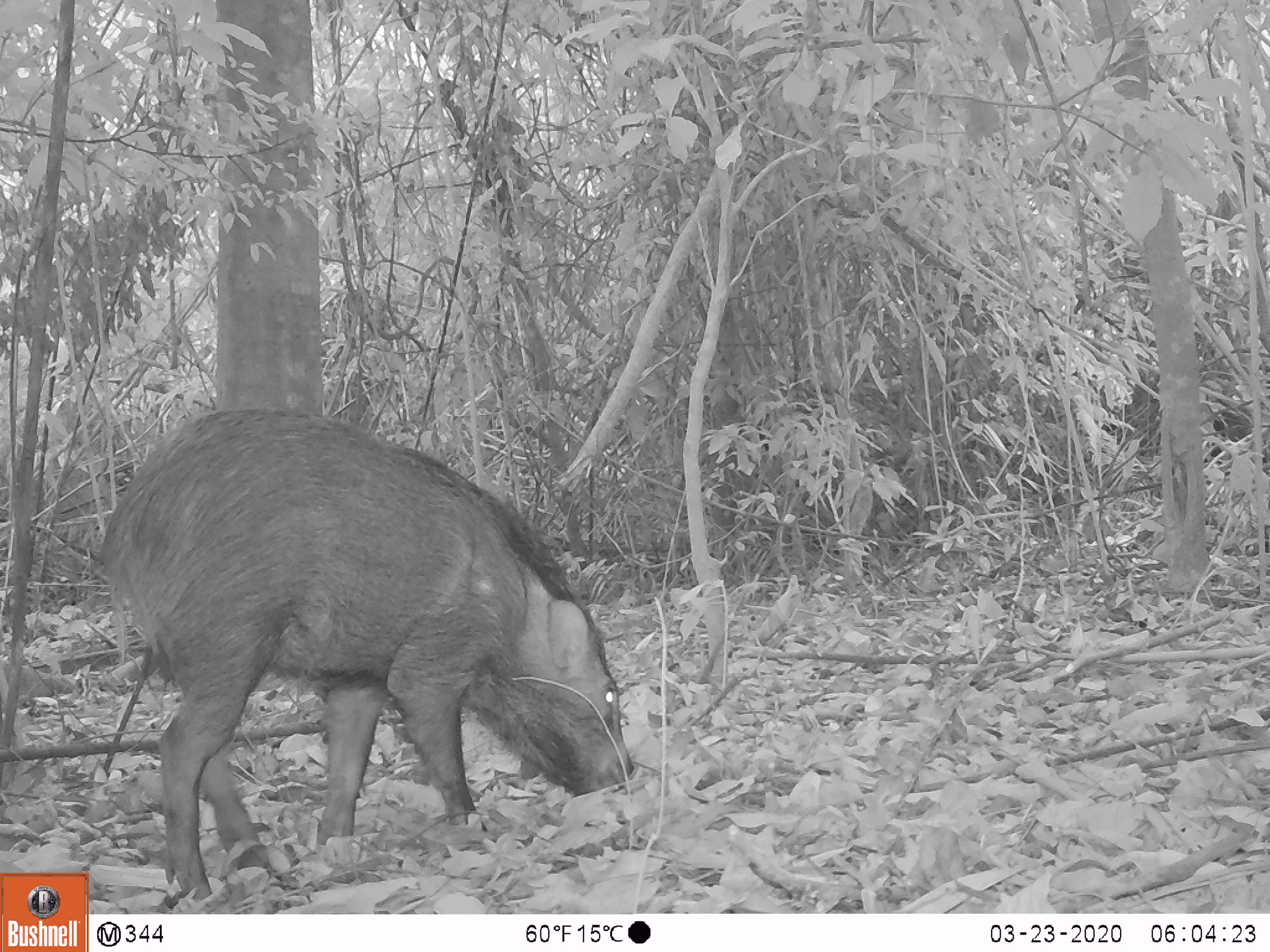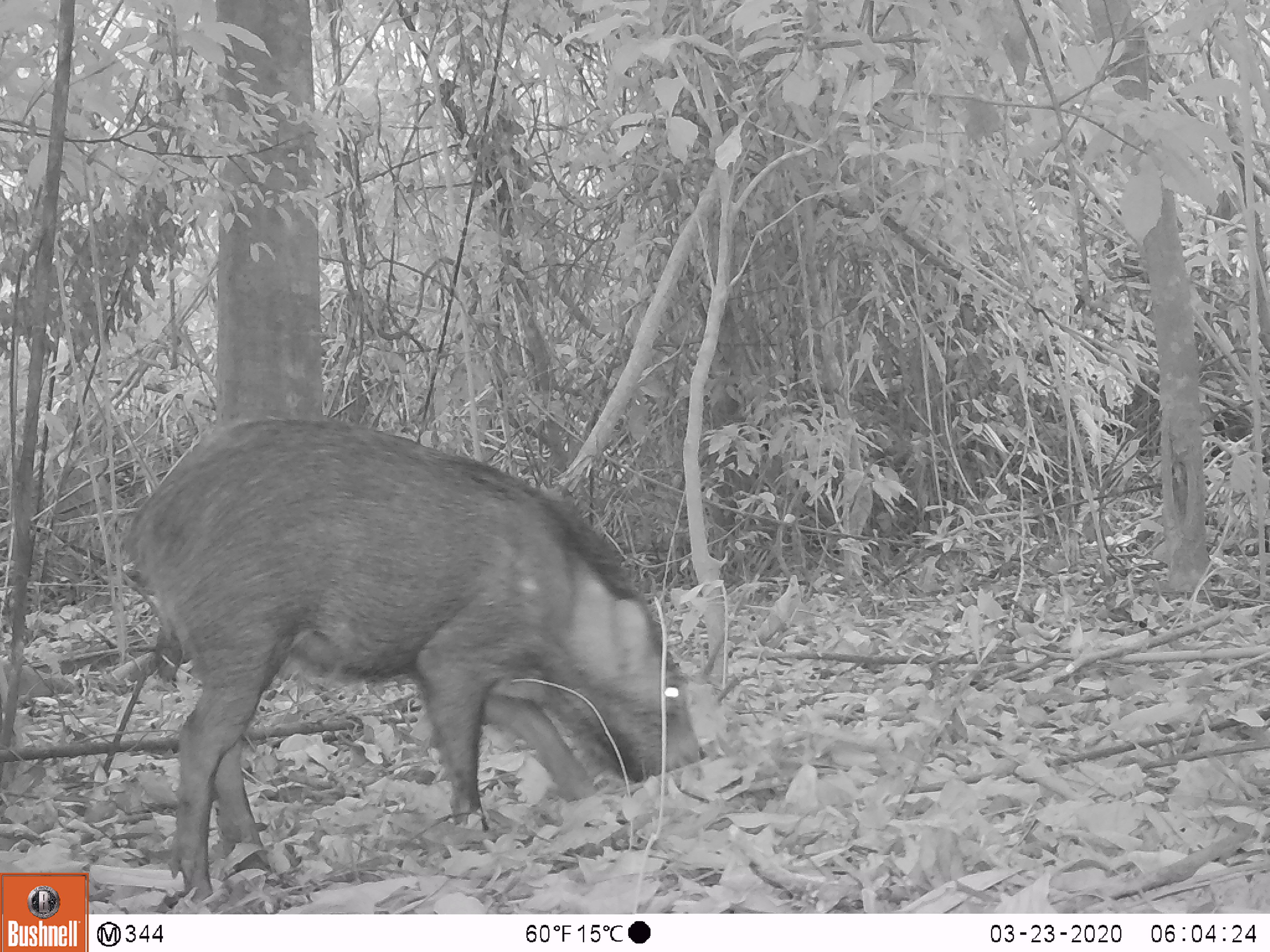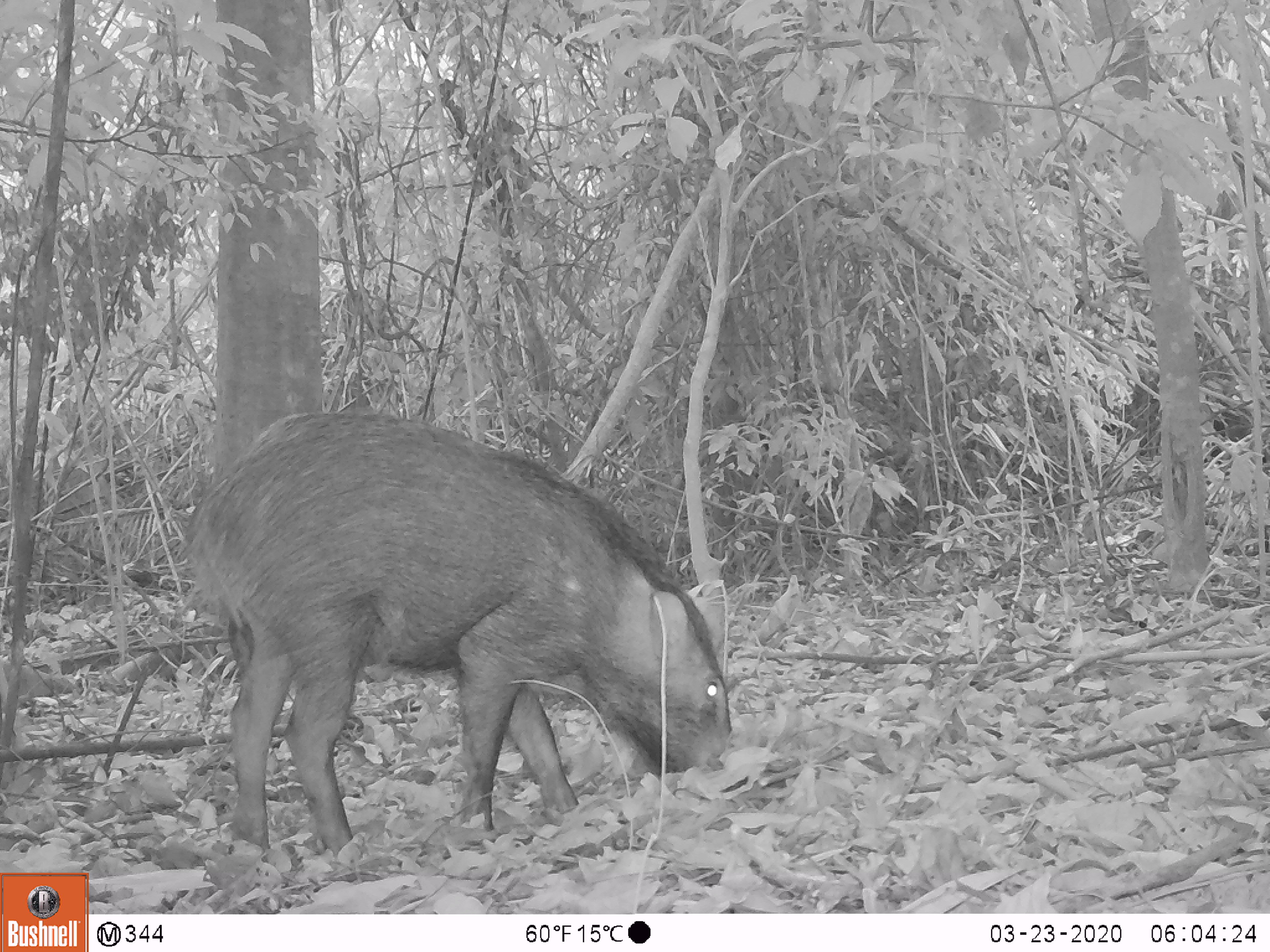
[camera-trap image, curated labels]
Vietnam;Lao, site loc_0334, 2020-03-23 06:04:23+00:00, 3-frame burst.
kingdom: Animalia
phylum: Chordata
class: Mammalia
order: Artiodactyla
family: Suidae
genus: Sus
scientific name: Sus scrofa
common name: eurasian wild pig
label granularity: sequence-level